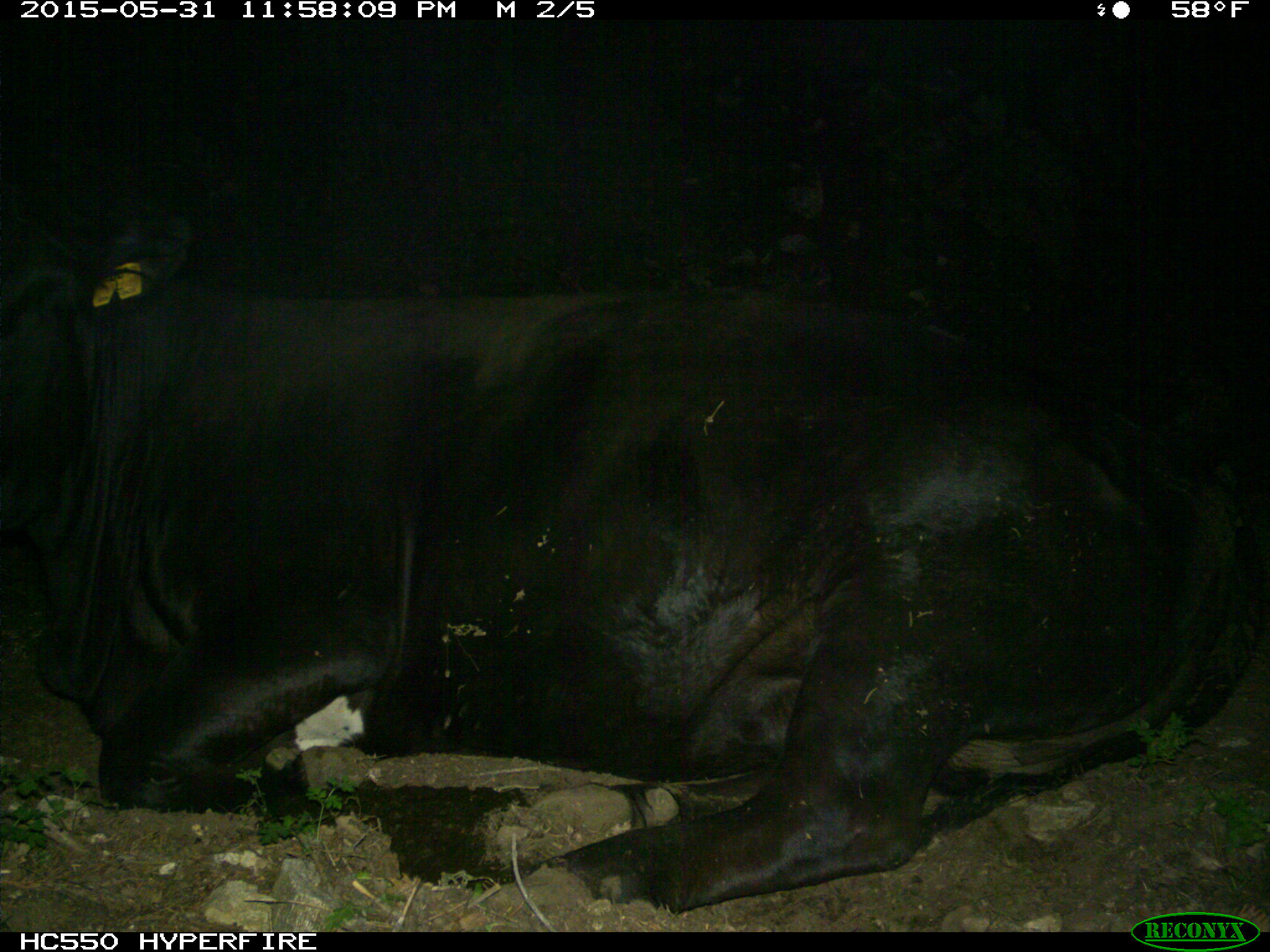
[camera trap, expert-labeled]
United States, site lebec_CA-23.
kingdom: Animalia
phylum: Chordata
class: Mammalia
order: Artiodactyla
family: Bovidae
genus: Bos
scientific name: Bos taurus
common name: domestic cow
Bos taurus (domestic cow).